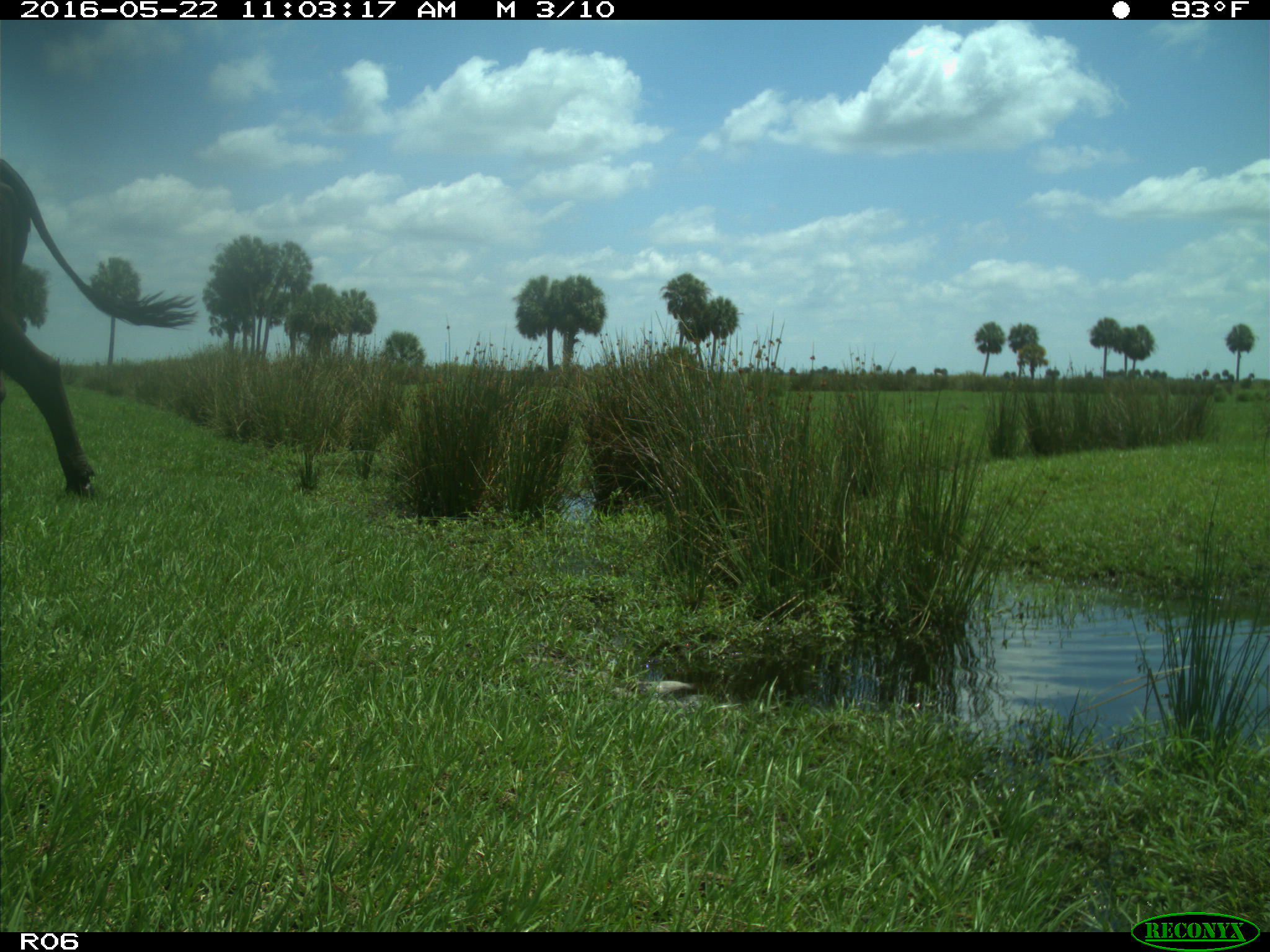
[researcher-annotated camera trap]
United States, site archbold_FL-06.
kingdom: Animalia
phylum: Chordata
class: Mammalia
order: Artiodactyla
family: Bovidae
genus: Bos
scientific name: Bos taurus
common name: domestic cow